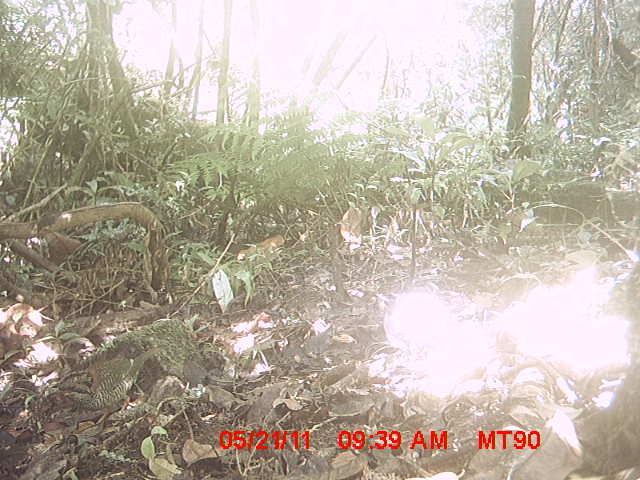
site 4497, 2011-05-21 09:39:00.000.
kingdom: Animalia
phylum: Chordata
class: Aves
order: Coraciiformes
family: Brachypteraciidae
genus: Brachypteracias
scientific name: Brachypteracias squamiger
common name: scaly ground roller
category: geobiastes squamiger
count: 2